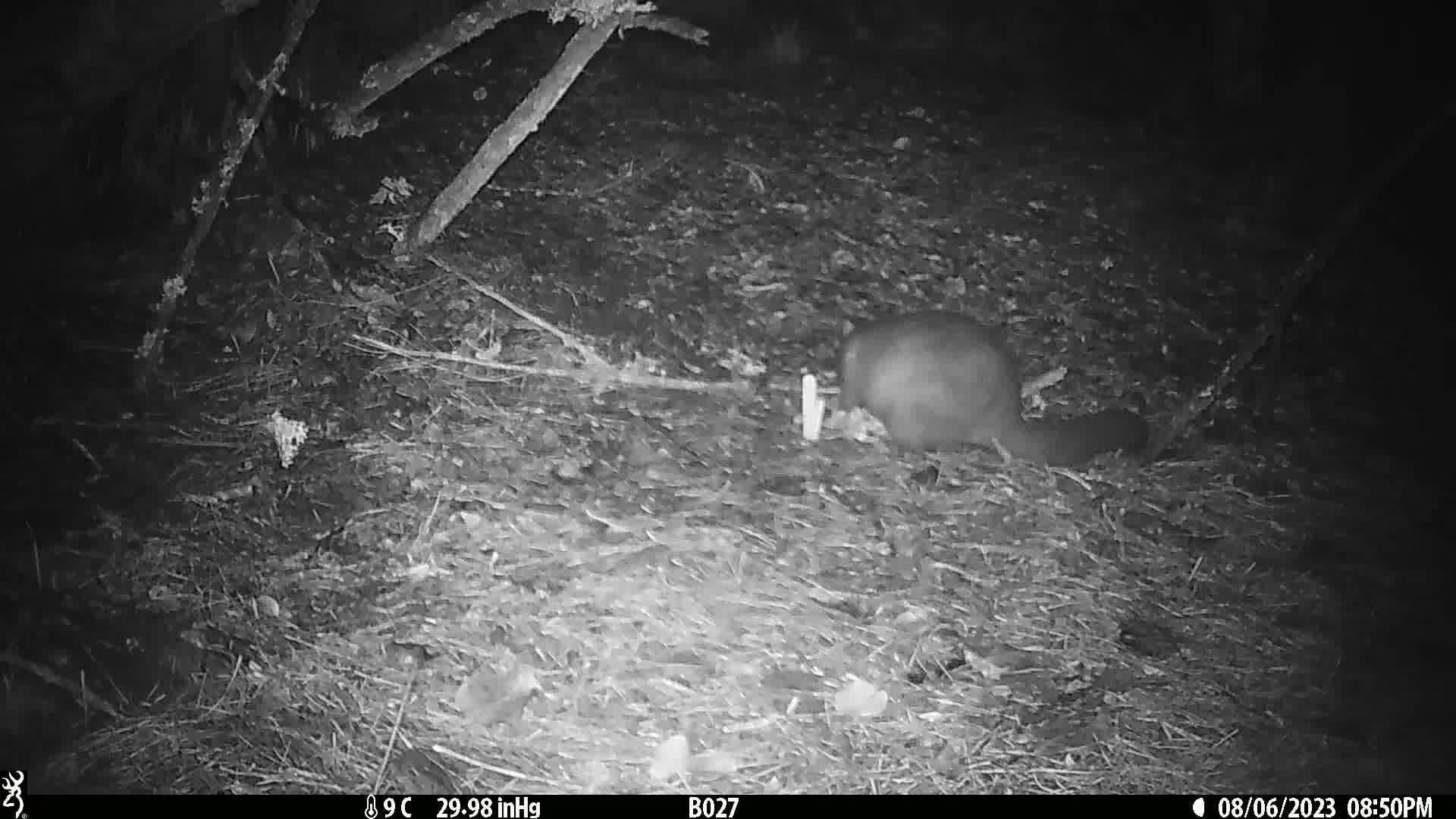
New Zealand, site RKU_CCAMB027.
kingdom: Animalia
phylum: Chordata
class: Mammalia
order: Diprotodontia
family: Phalangeridae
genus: Trichosurus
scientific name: Trichosurus vulpecula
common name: common brushtail possum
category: possum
Possum (common brushtail possum) (Trichosurus vulpecula).